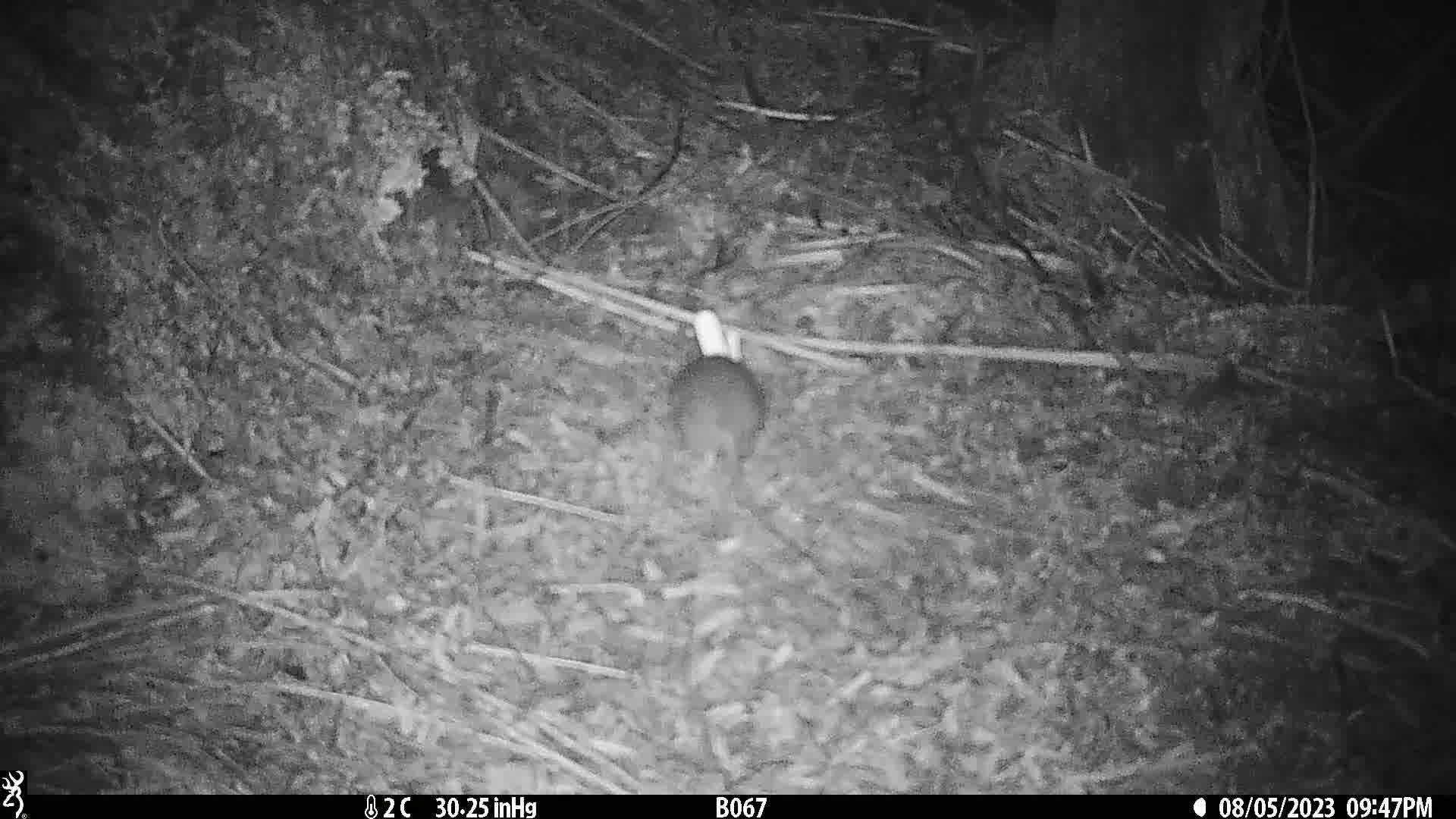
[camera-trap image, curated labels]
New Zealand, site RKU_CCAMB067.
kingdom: Animalia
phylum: Chordata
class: Mammalia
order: Rodentia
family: Muridae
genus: Rattus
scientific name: Rattus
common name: rat